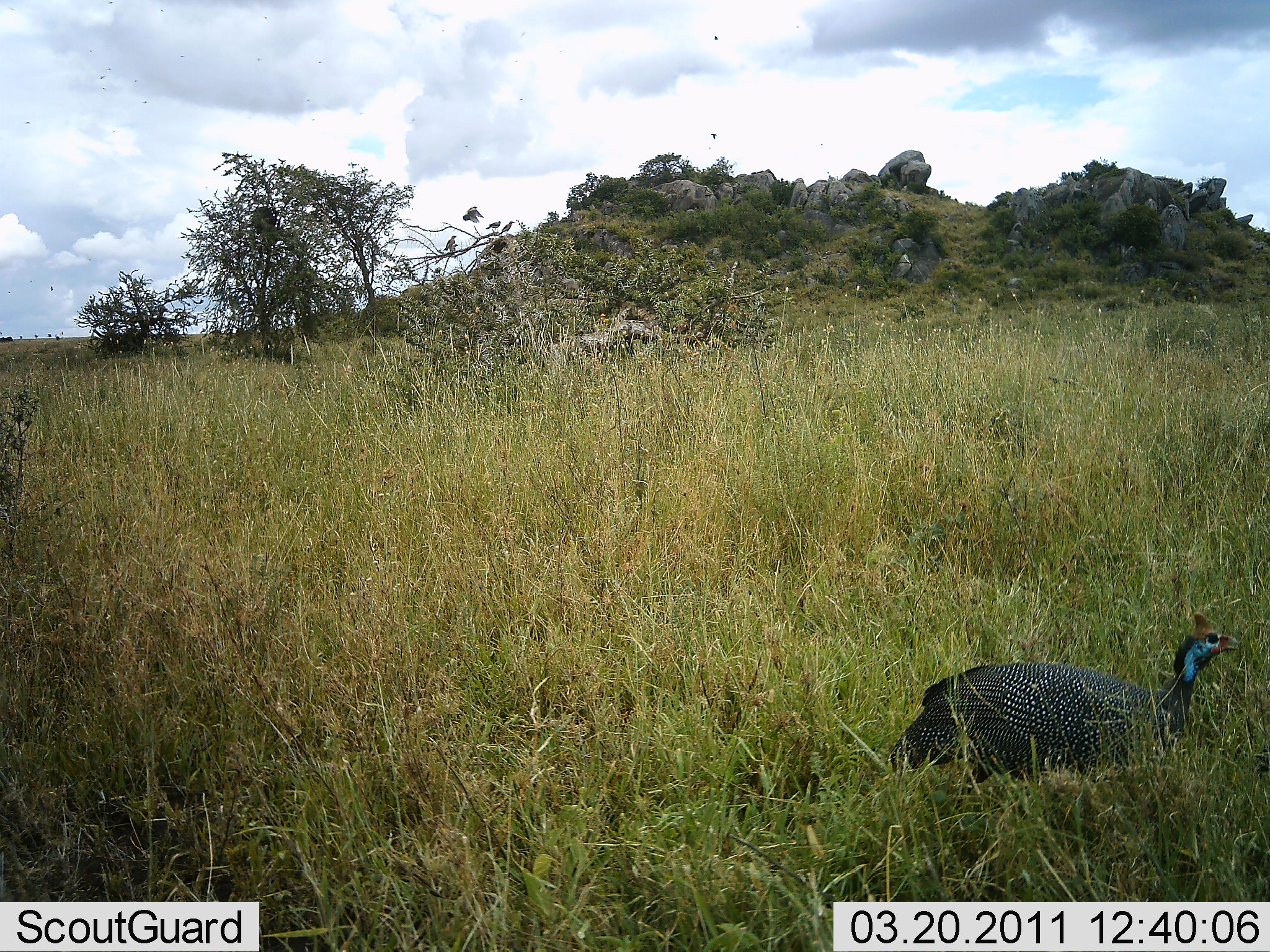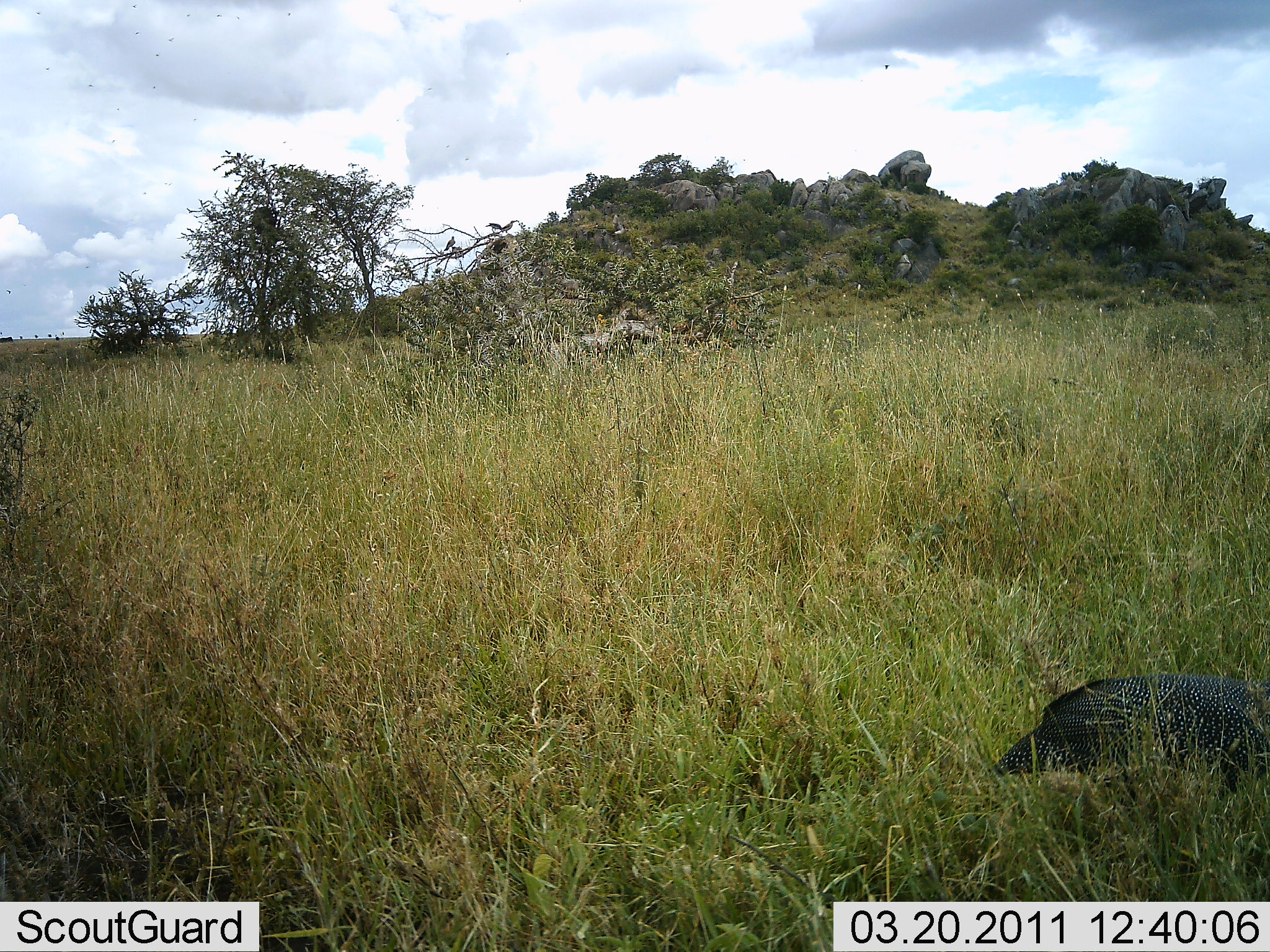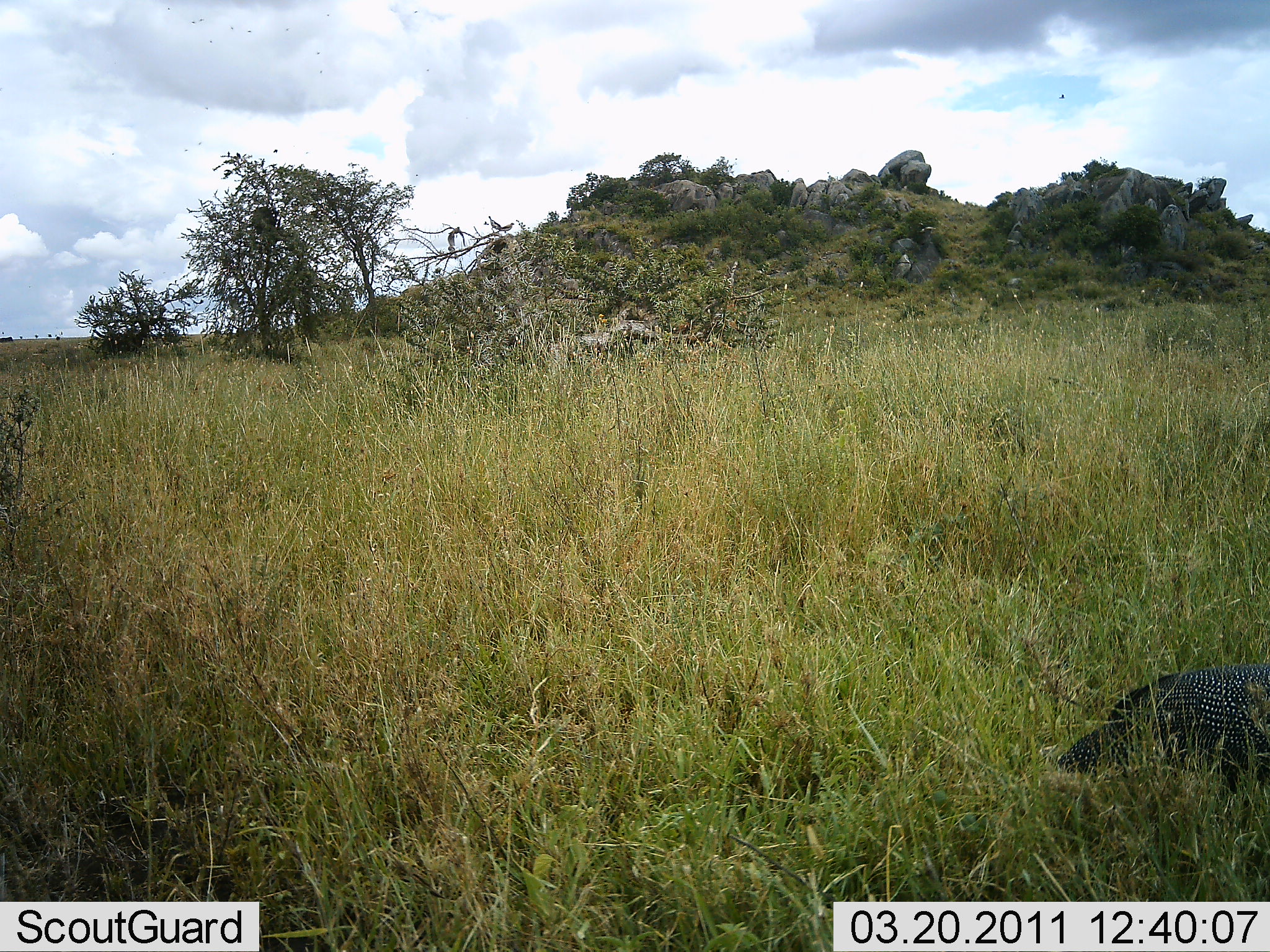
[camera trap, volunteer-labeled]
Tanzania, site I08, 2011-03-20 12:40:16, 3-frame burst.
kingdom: Animalia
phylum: Chordata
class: Aves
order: Galliformes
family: Numididae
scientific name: Numididae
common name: guinea fowl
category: guineafowl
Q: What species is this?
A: Guineafowl (guinea fowl) (Numididae).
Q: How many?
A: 1.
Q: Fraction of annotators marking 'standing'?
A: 7%.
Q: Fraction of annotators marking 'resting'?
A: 0%.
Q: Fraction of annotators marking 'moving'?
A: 93%.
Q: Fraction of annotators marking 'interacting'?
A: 0%.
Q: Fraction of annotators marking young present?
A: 0%.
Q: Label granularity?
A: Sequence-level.